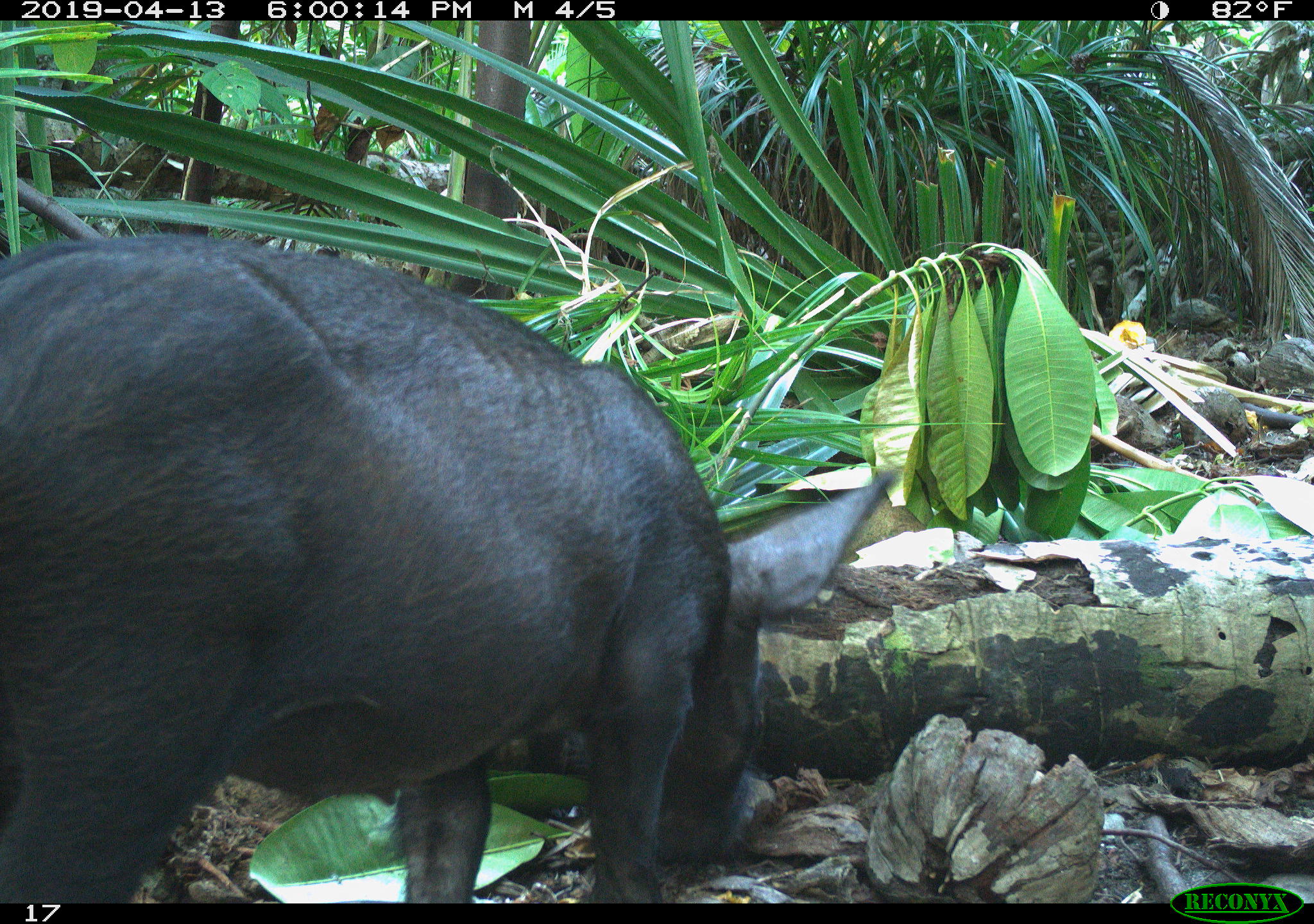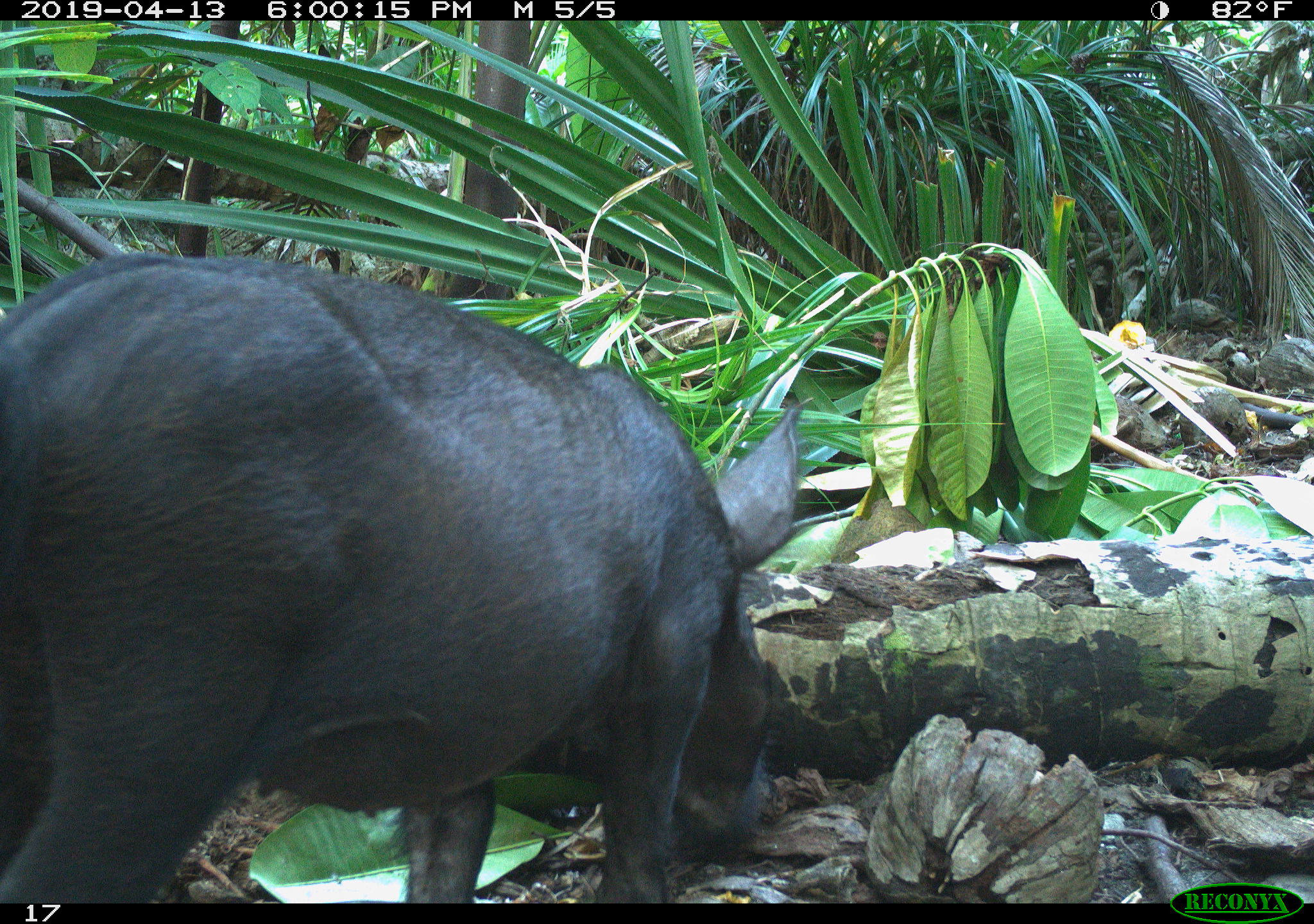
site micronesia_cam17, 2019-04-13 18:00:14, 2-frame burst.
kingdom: Animalia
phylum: Chordata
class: Mammalia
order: Artiodactyla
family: Suidae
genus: Sus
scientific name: Sus scrofa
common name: pig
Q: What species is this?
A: Pig (Sus scrofa).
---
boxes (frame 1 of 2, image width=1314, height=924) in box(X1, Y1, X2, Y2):
pig: box(0, 233, 912, 898)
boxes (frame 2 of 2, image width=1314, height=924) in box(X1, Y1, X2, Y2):
pig: box(0, 255, 808, 902)